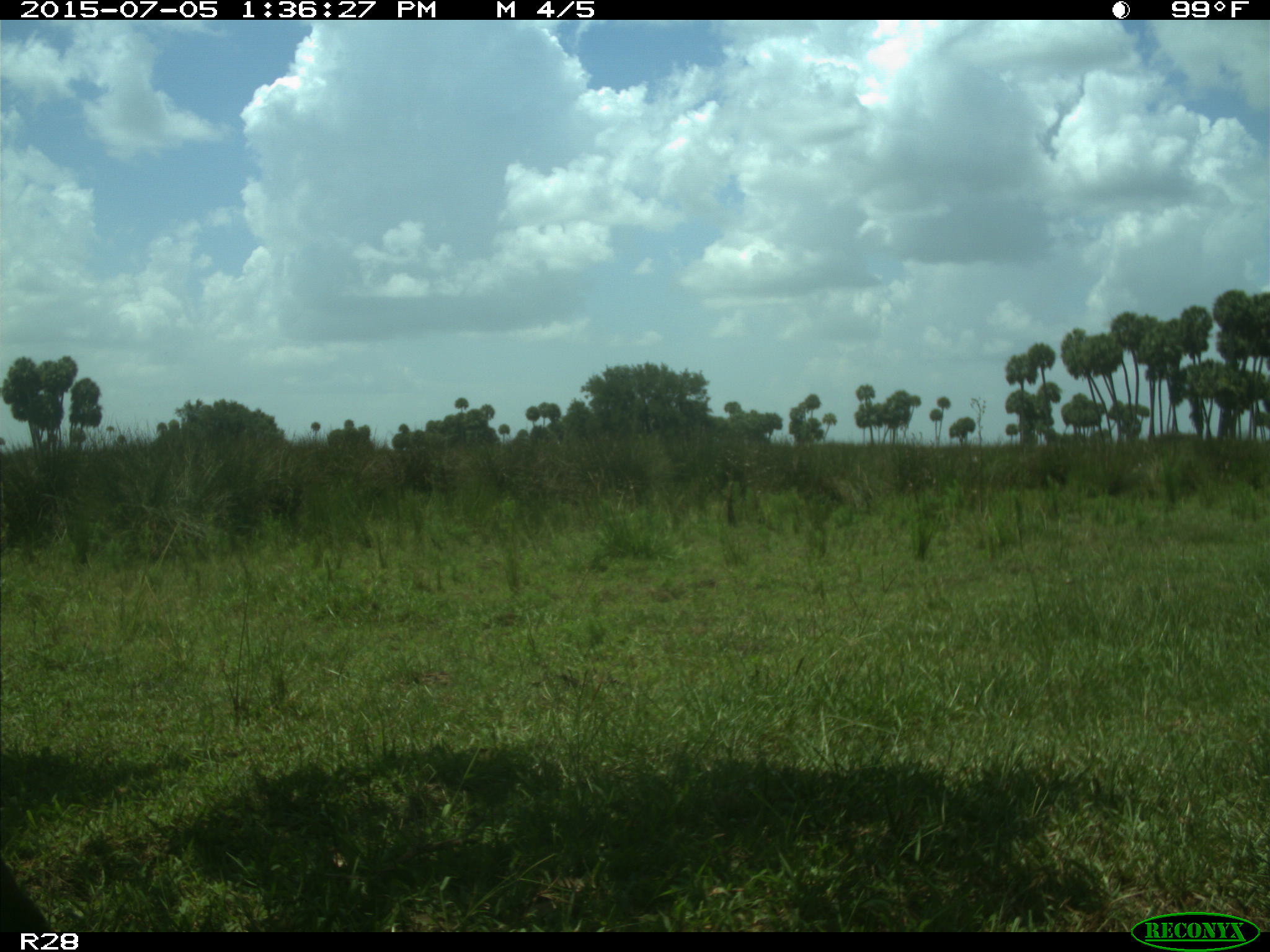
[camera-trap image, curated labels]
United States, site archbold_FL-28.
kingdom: Animalia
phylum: Chordata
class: Mammalia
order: Artiodactyla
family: Bovidae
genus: Bos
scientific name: Bos taurus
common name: domestic cow